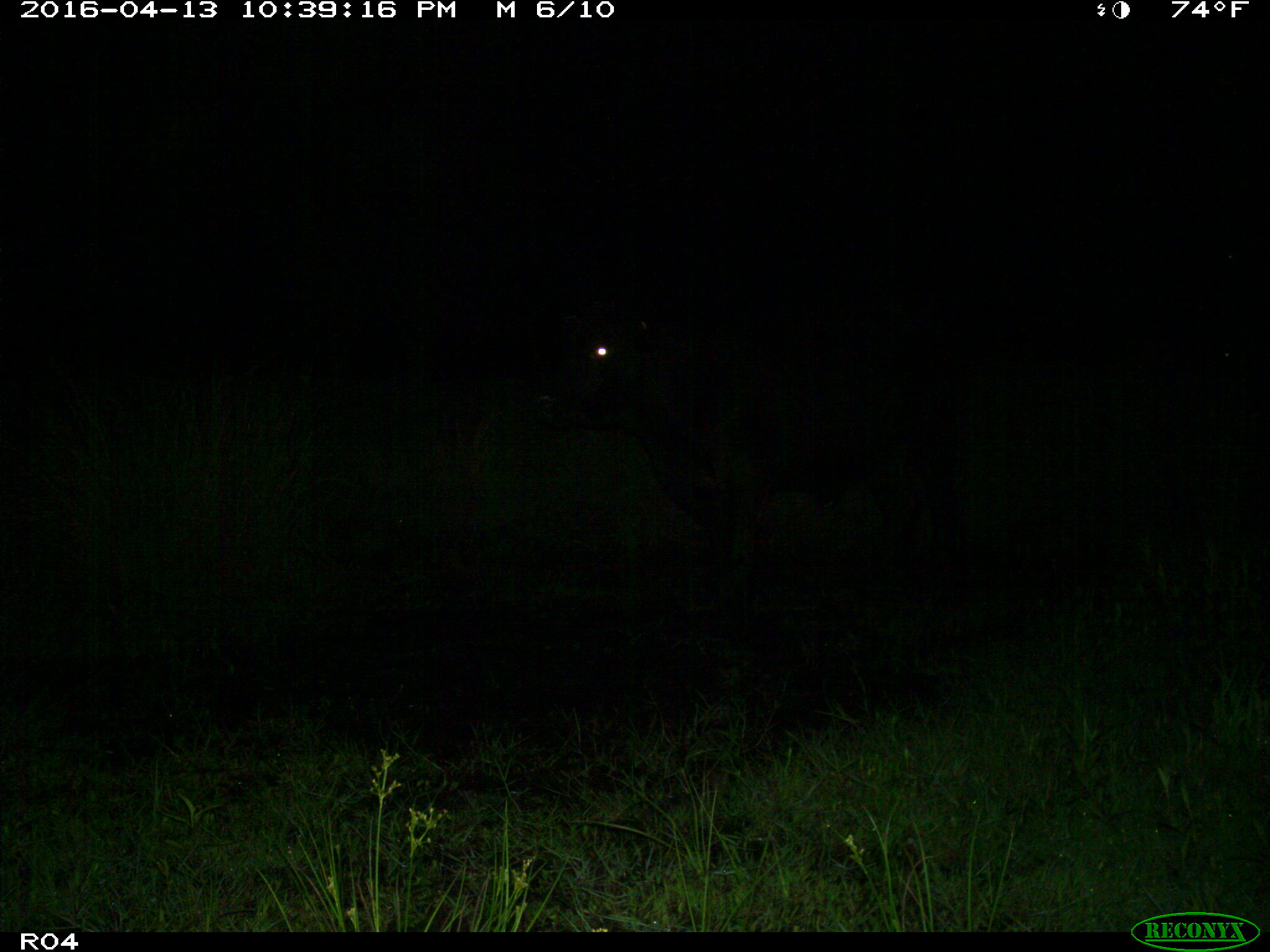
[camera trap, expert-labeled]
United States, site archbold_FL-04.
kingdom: Animalia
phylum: Chordata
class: Mammalia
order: Artiodactyla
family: Bovidae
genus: Bos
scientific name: Bos taurus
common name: domestic cow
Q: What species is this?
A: Bos taurus (domestic cow).